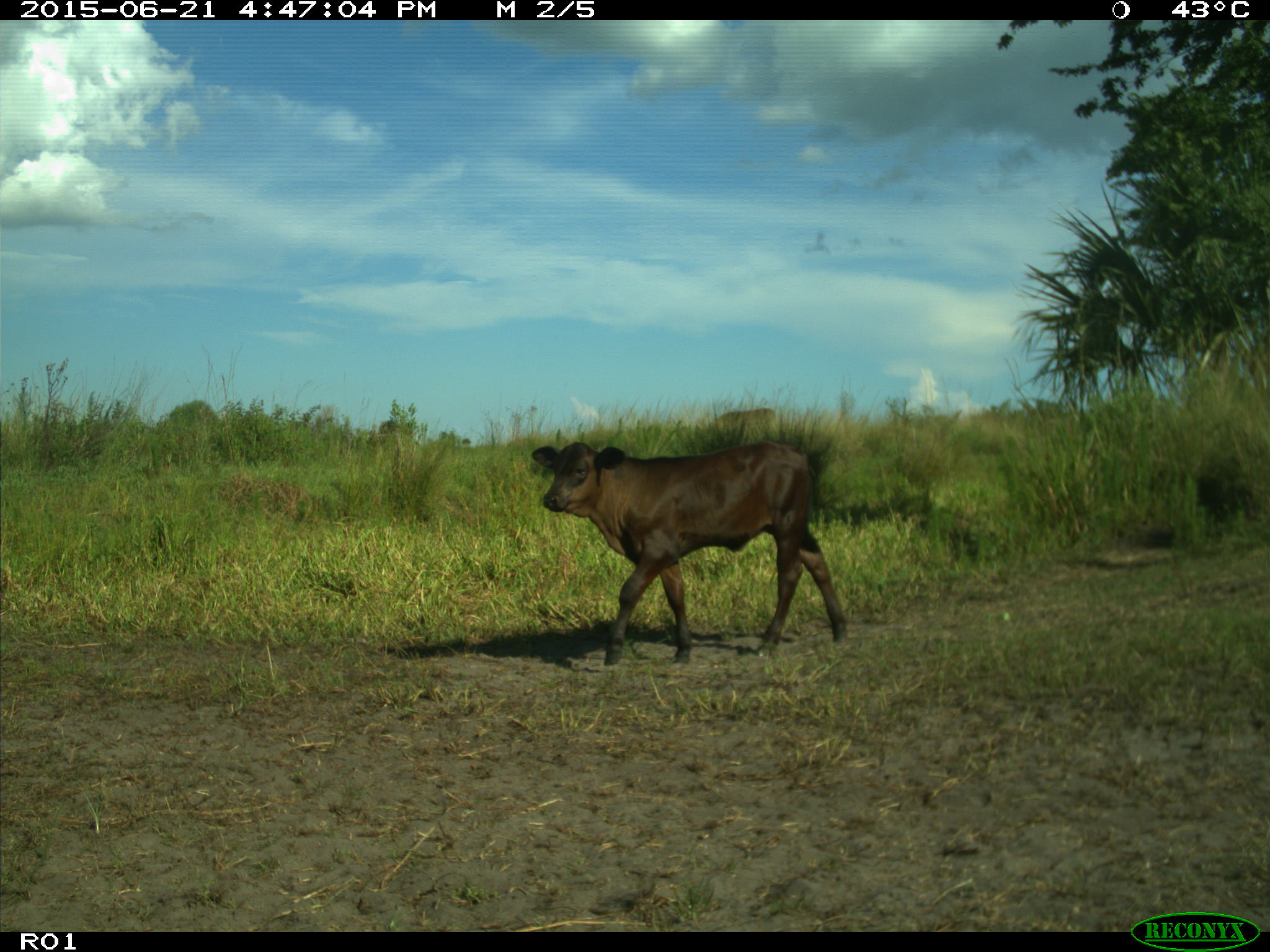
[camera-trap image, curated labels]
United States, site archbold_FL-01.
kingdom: Animalia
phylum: Chordata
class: Mammalia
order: Artiodactyla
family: Bovidae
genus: Bos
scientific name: Bos taurus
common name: domestic cow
Bos taurus (domestic cow).